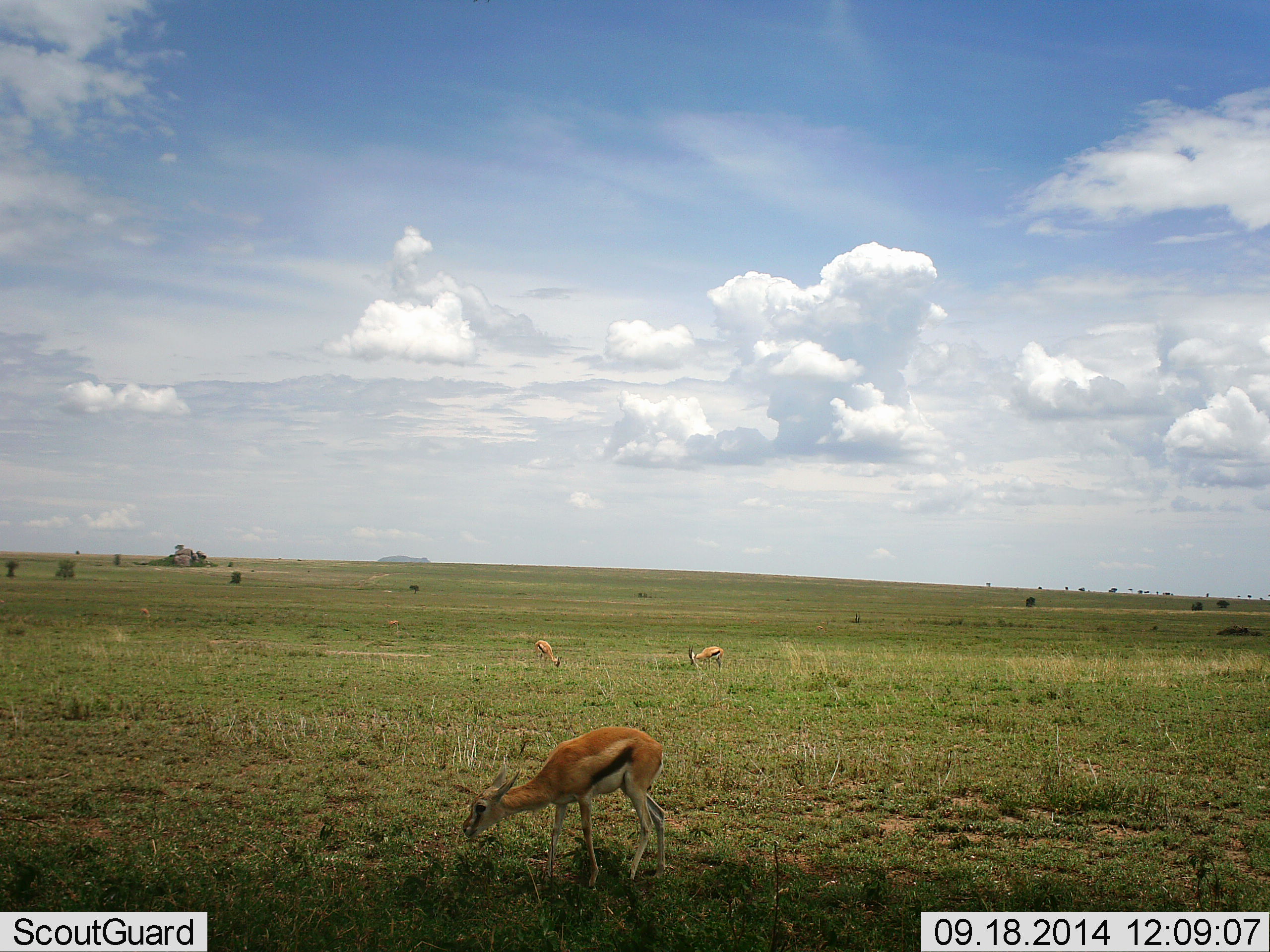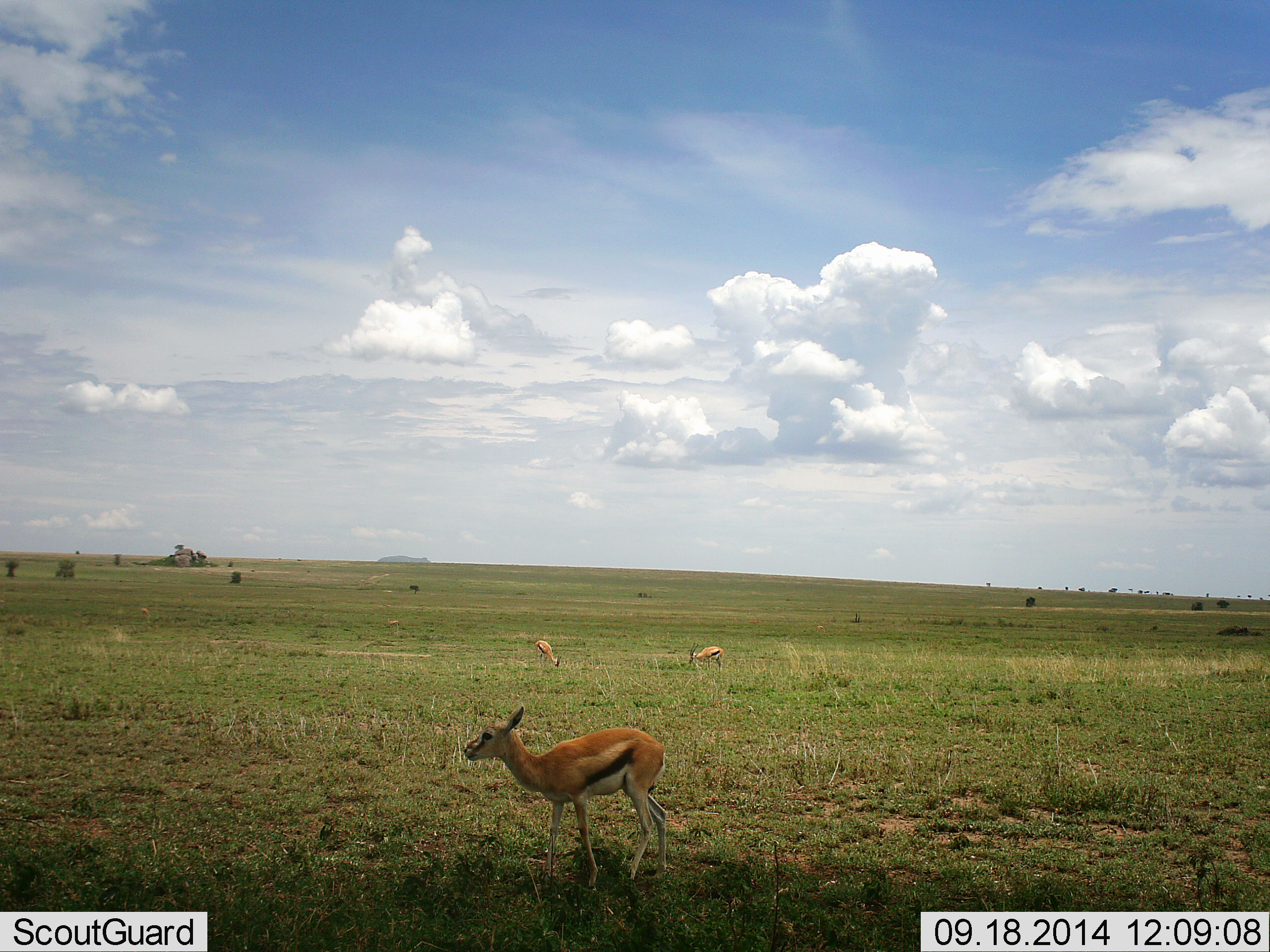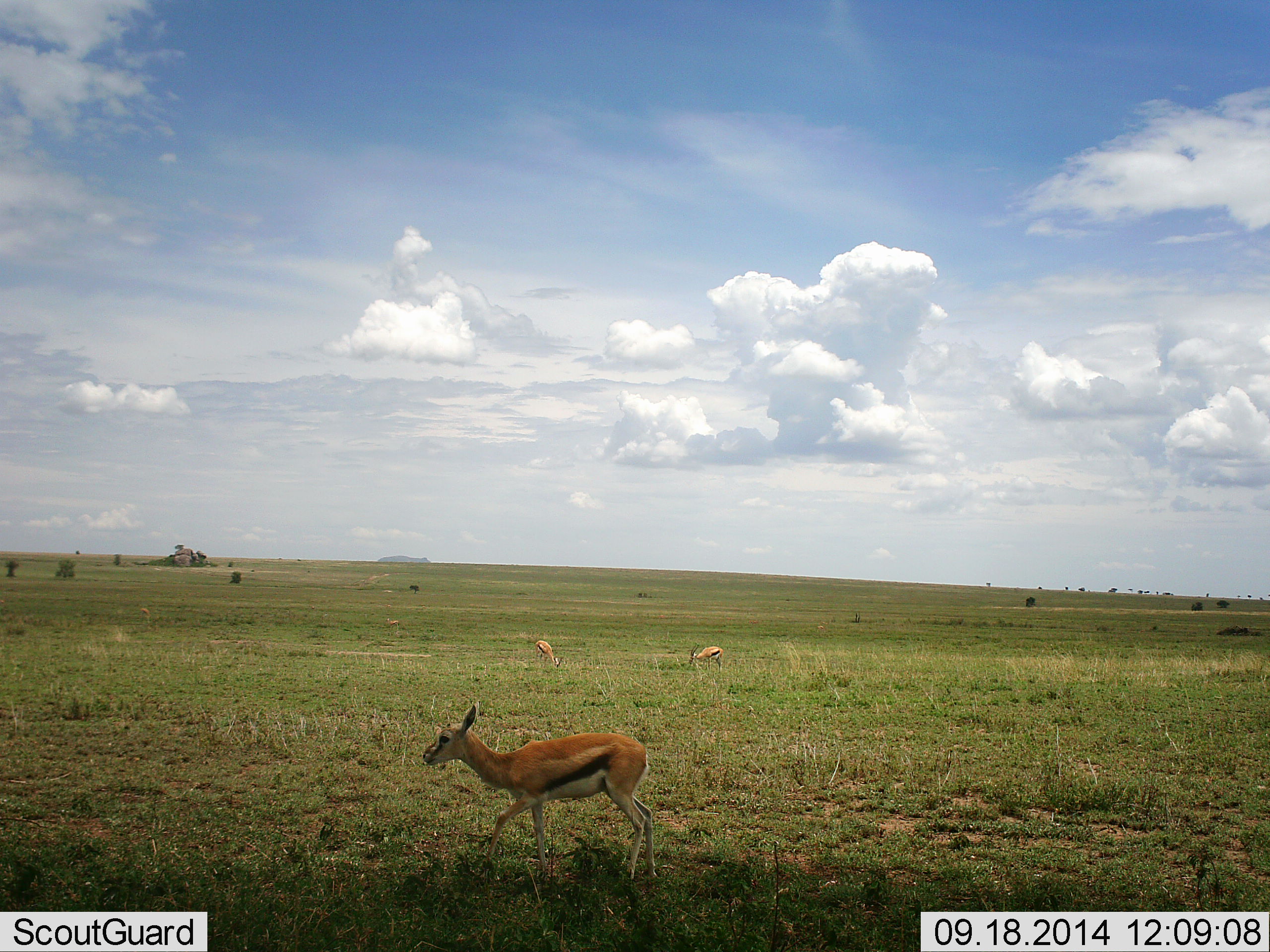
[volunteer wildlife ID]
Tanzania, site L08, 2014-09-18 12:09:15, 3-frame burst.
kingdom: Animalia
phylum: Chordata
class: Mammalia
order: Artiodactyla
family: Bovidae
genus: Eudorcas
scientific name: Eudorcas thomsonii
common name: thomson's gazelle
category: gazellethomsons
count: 3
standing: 50%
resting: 10%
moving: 20%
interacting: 0%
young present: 0%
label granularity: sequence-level